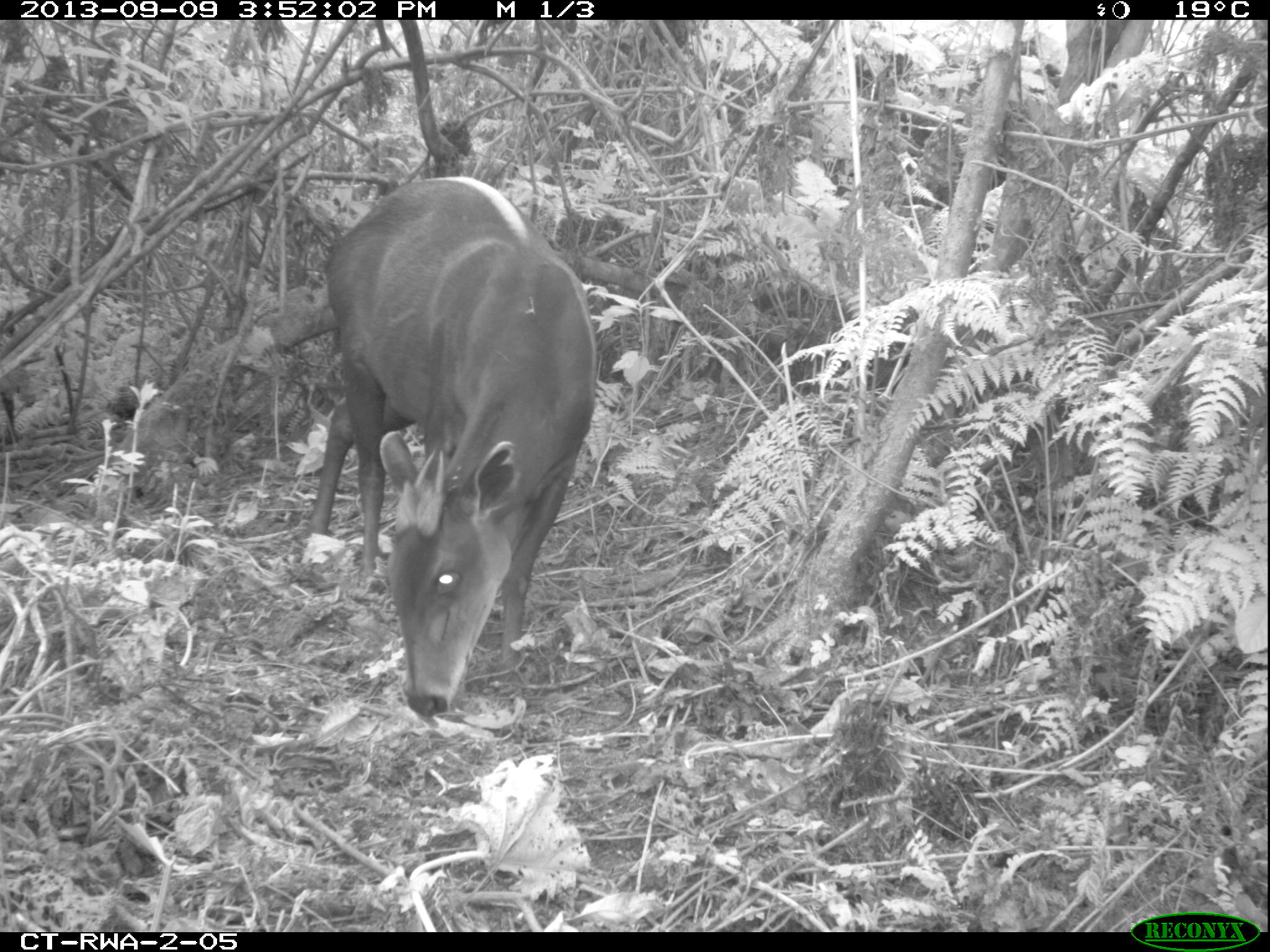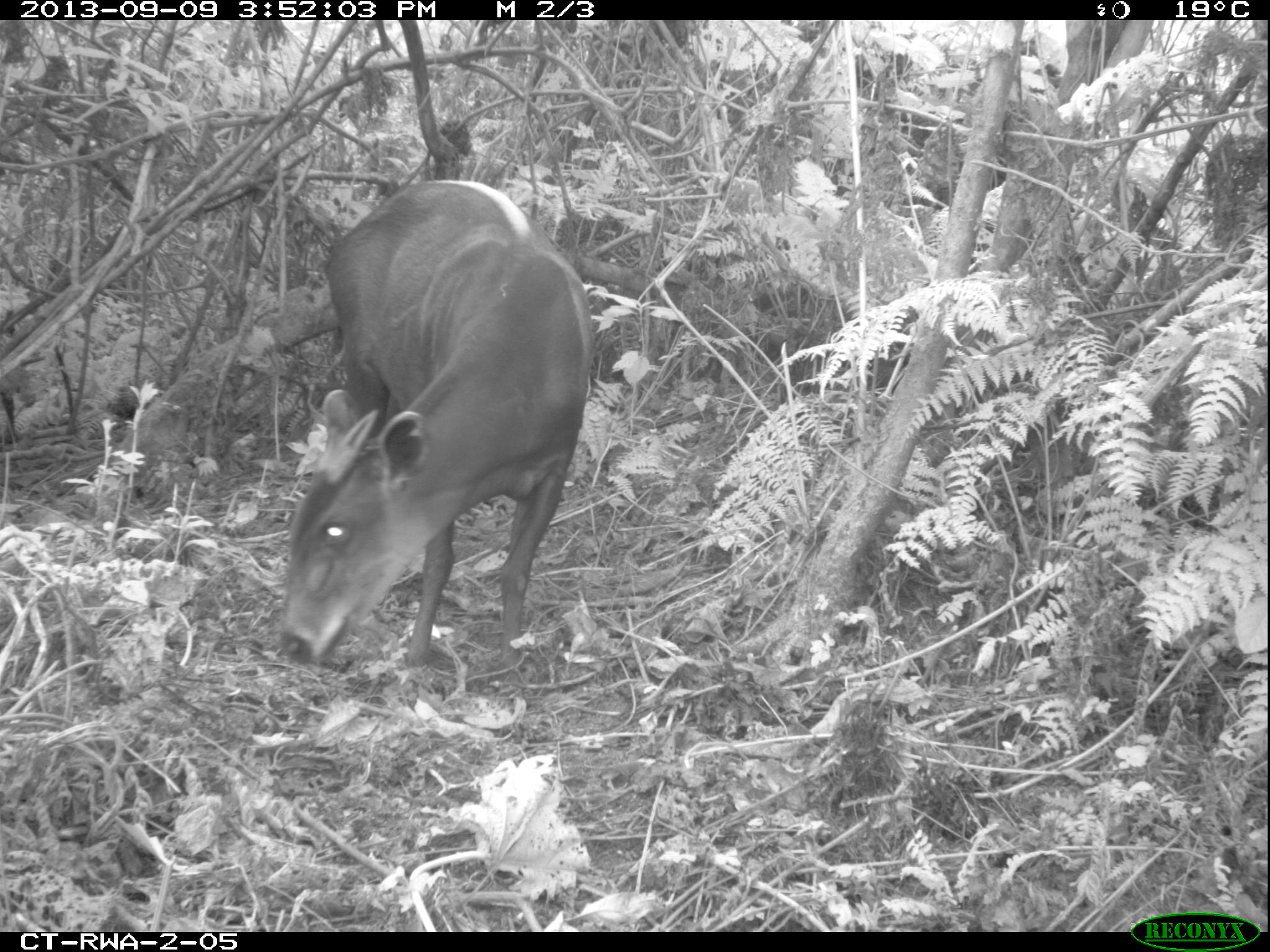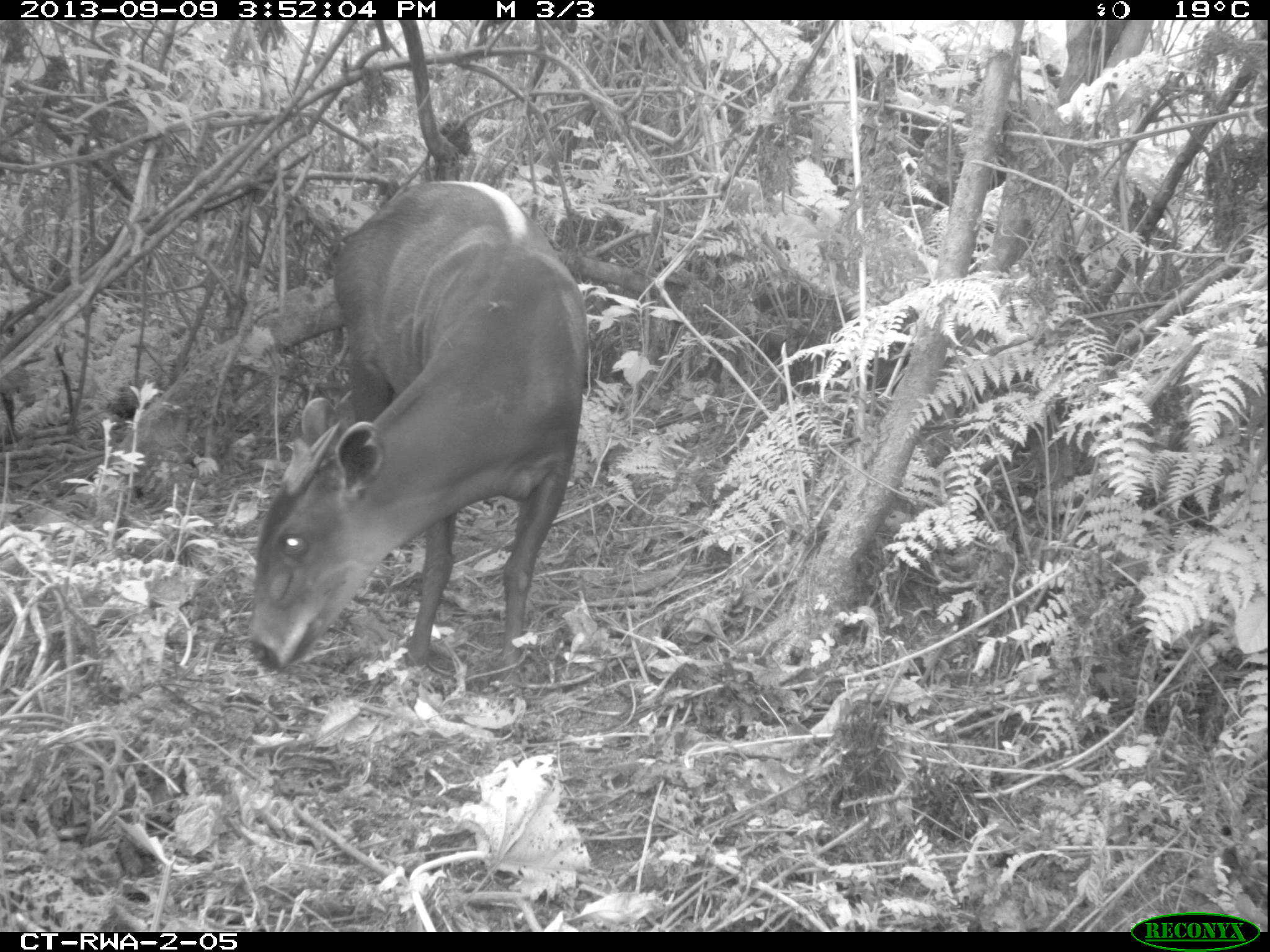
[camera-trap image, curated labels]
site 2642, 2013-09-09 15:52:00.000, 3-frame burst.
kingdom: Animalia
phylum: Chordata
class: Mammalia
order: Artiodactyla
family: Bovidae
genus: Cephalophus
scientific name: Cephalophus silvicultor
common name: light-backed duiker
Cephalophus silvicultor (light-backed duiker), count 1.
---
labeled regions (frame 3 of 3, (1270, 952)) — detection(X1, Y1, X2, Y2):
cephalophus silvicultor: detection(245, 179, 589, 698)